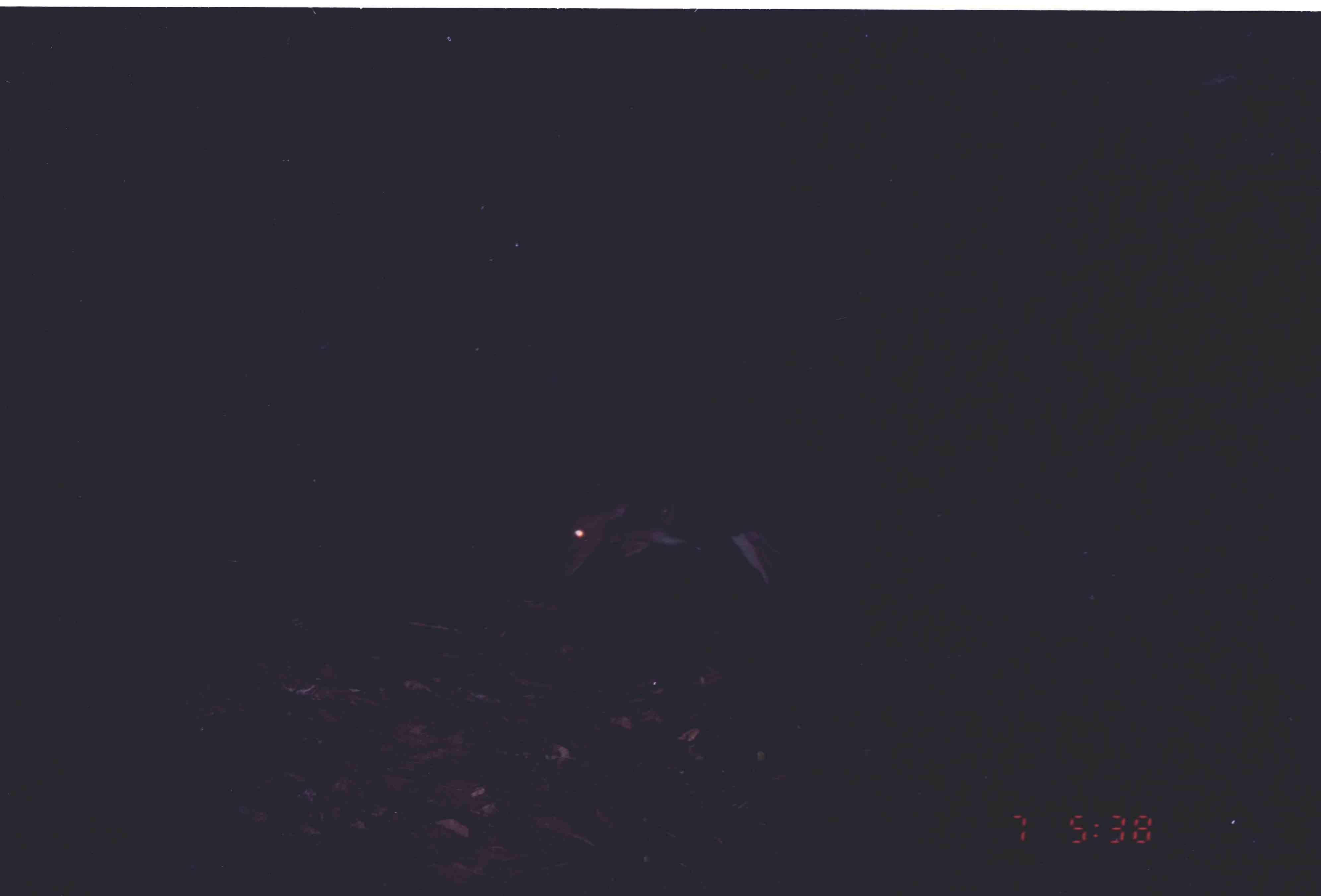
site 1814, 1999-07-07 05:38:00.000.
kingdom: Animalia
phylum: Chordata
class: Mammalia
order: Artiodactyla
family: Cervidae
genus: Muntiacus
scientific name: Muntiacus muntjak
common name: southern red muntjac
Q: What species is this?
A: Muntiacus muntjak (southern red muntjac).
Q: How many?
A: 1.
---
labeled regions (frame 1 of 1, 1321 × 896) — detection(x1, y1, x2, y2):
muntiacus muntjak: detection(557, 503, 780, 585)